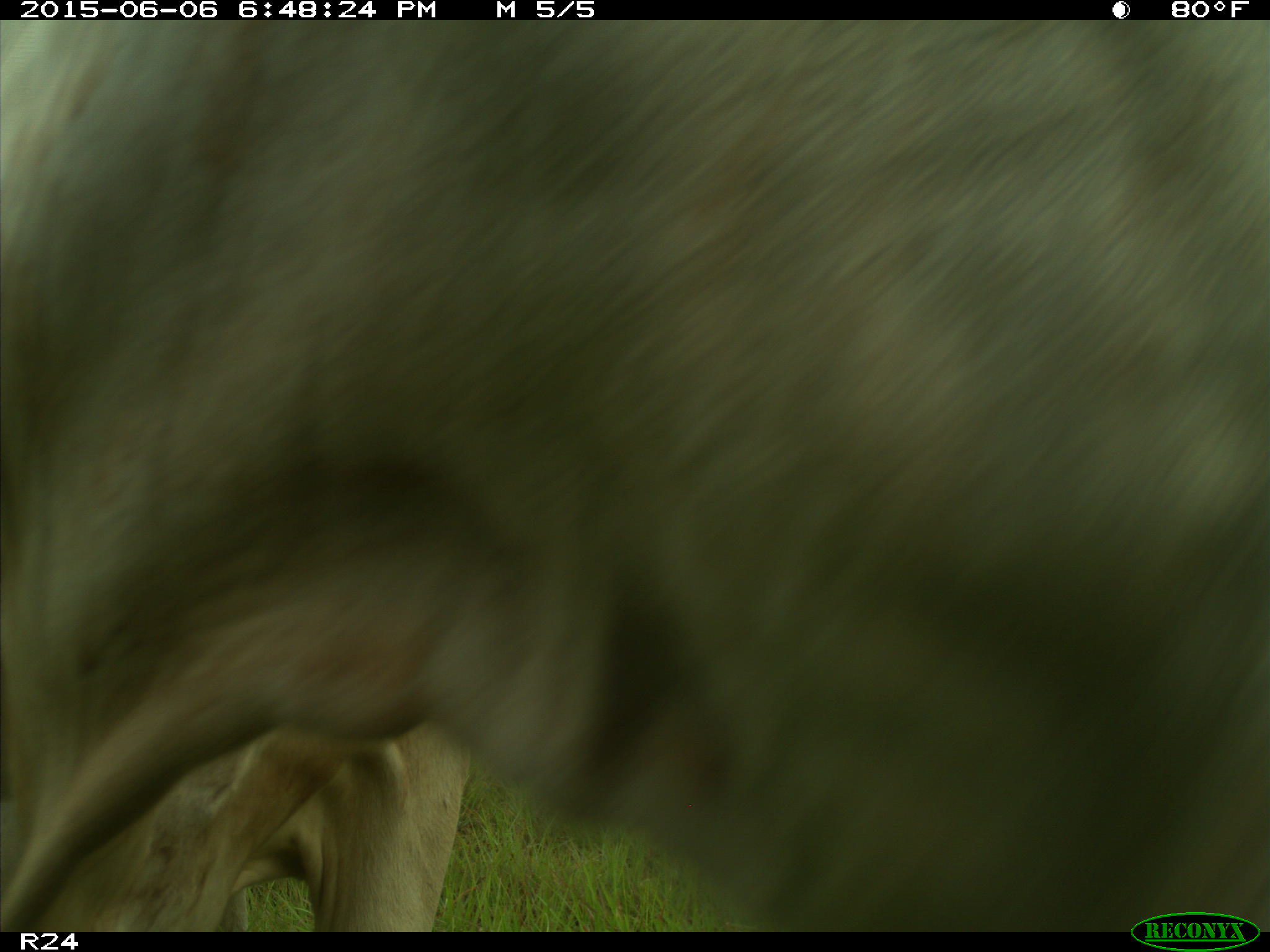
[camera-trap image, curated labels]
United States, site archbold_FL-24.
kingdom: Animalia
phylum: Chordata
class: Mammalia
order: Artiodactyla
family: Bovidae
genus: Bos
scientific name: Bos taurus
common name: domestic cow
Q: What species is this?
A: Bos taurus (domestic cow).